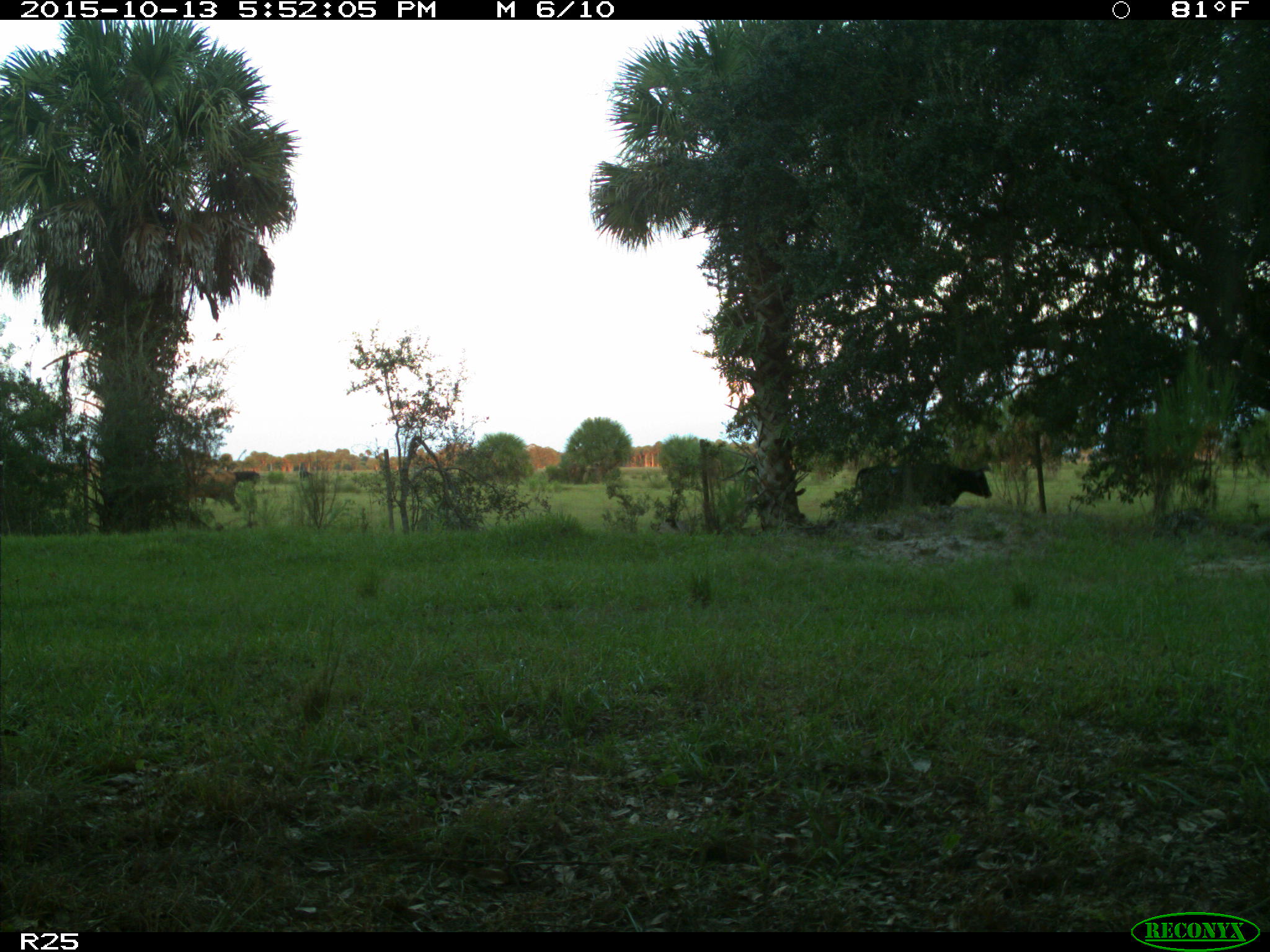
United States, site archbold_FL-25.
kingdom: Animalia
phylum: Chordata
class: Mammalia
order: Artiodactyla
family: Bovidae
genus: Bos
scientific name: Bos taurus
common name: domestic cow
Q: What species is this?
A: Bos taurus (domestic cow).